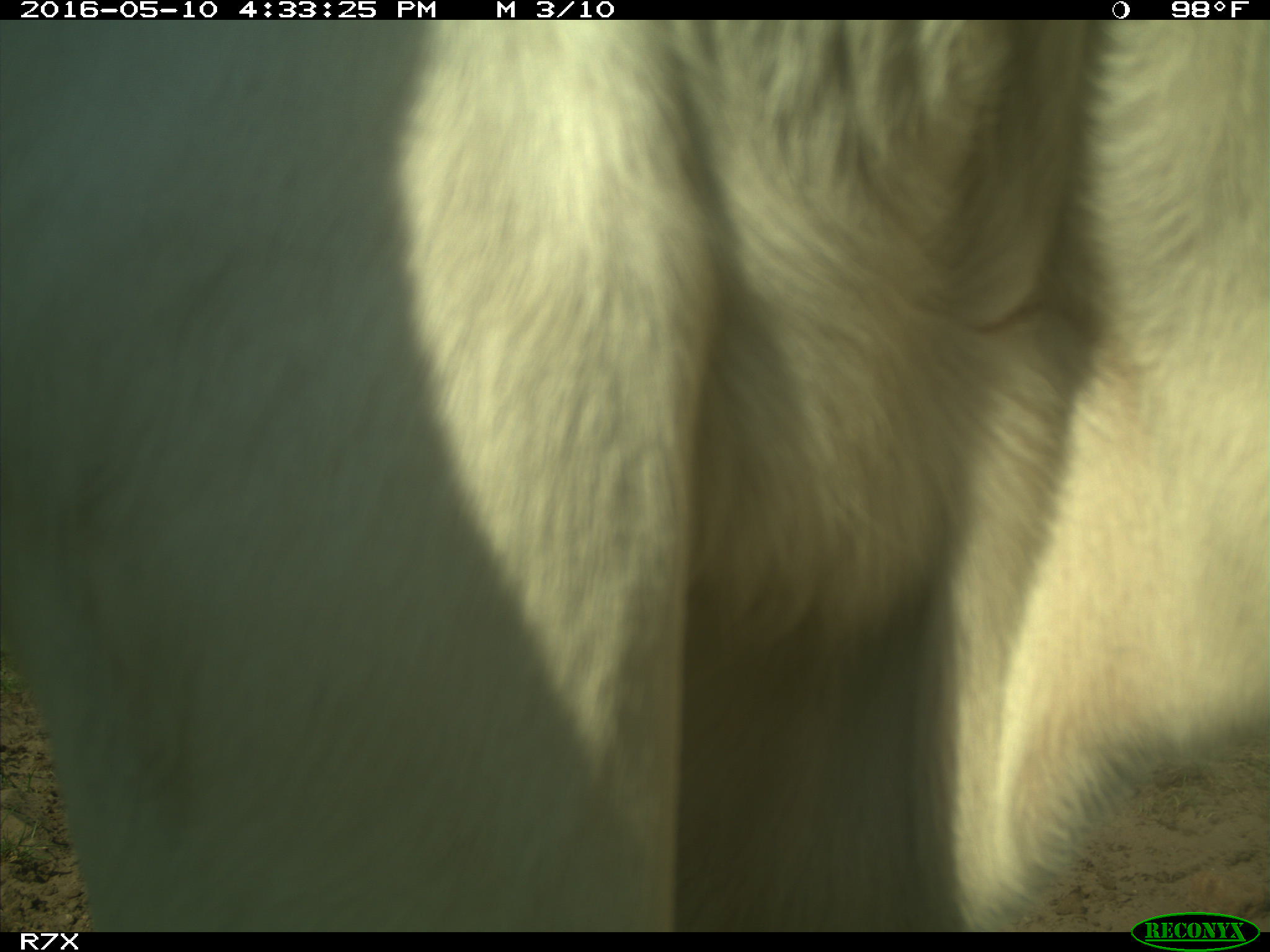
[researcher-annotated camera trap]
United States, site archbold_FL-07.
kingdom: Animalia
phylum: Chordata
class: Mammalia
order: Artiodactyla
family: Bovidae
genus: Bos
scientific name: Bos taurus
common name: domestic cow